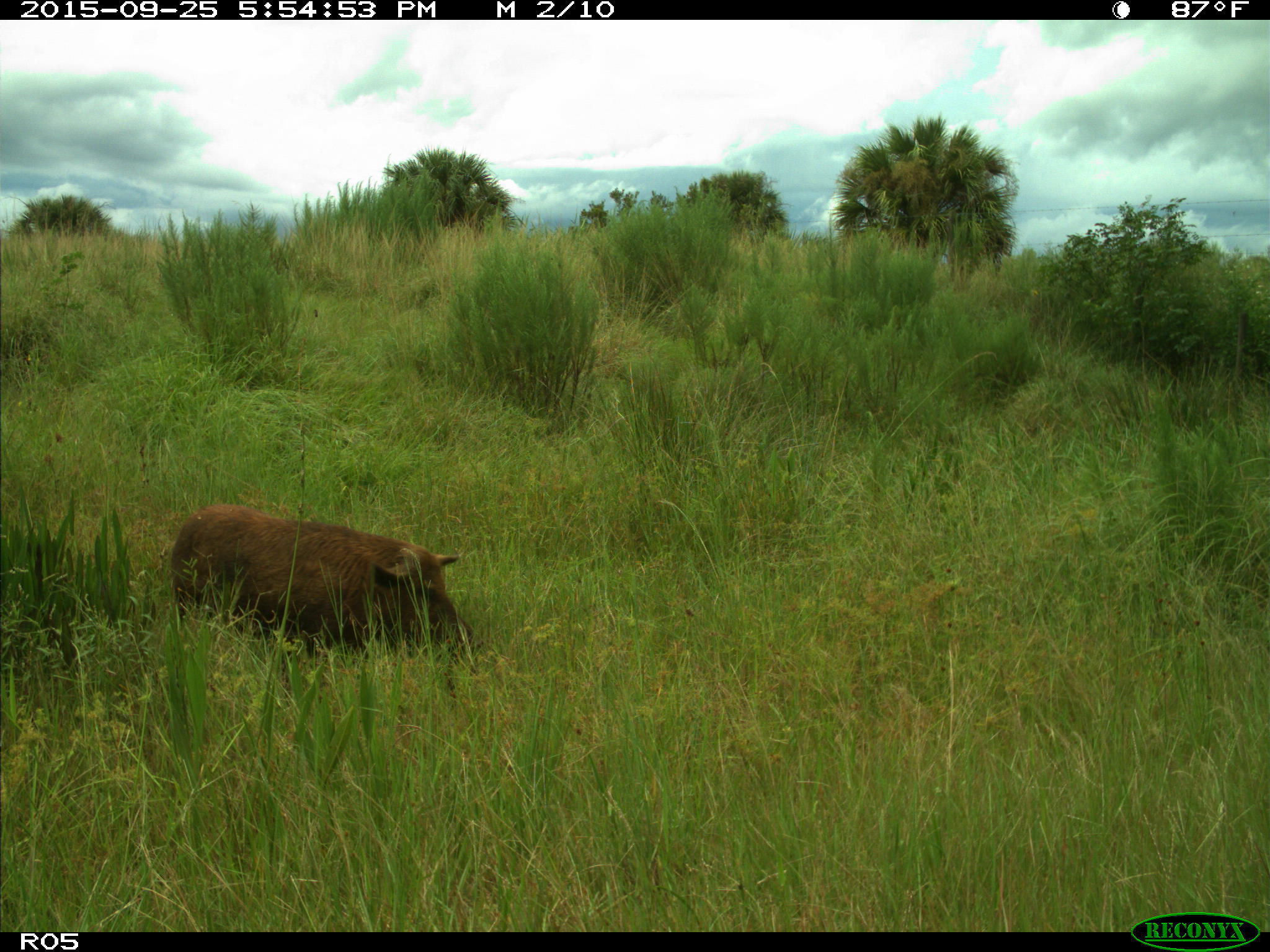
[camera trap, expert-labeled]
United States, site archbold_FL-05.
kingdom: Animalia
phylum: Chordata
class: Mammalia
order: Artiodactyla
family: Suidae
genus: Sus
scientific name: Sus scrofa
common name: wild boar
Sus scrofa (wild boar).